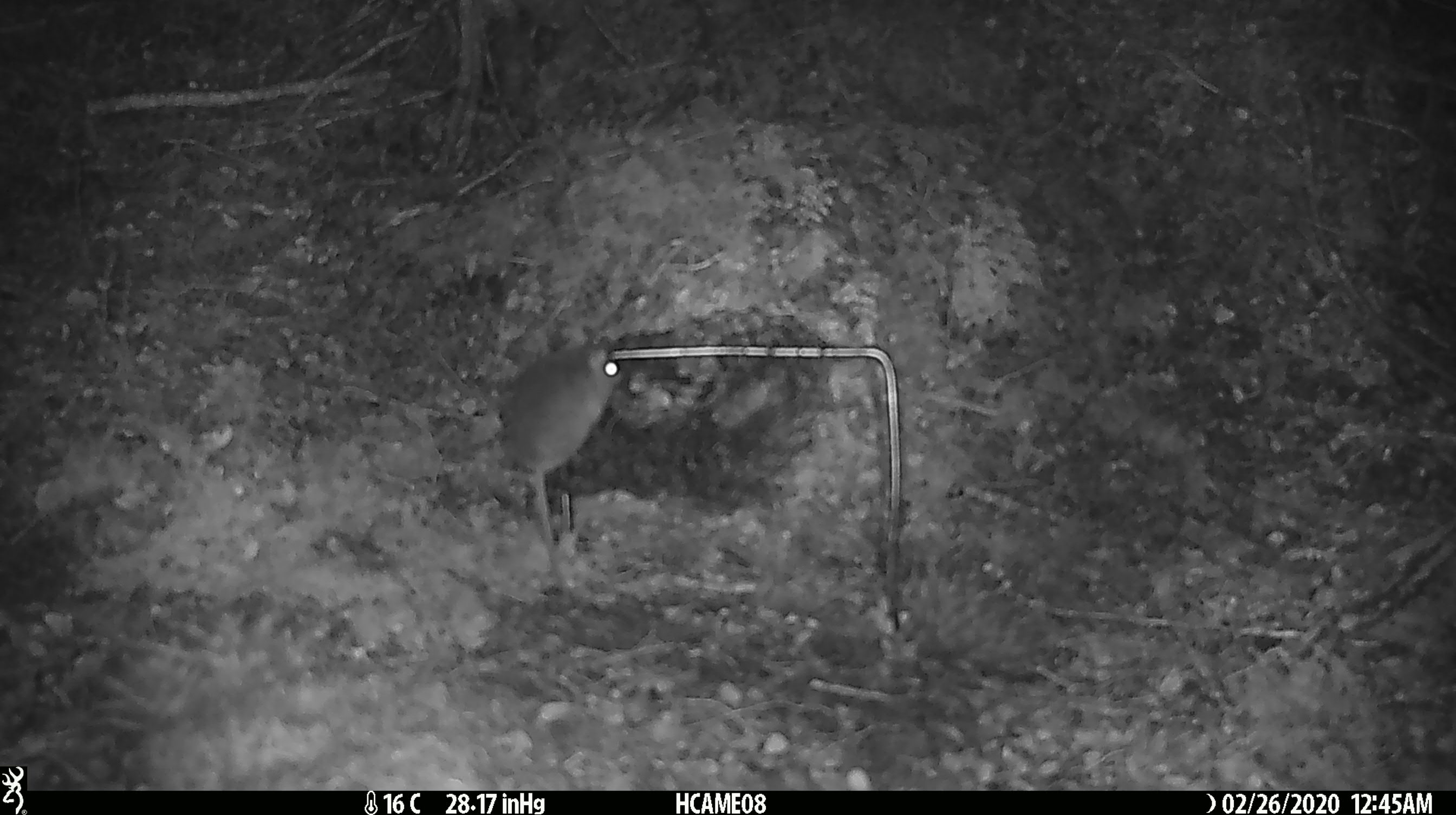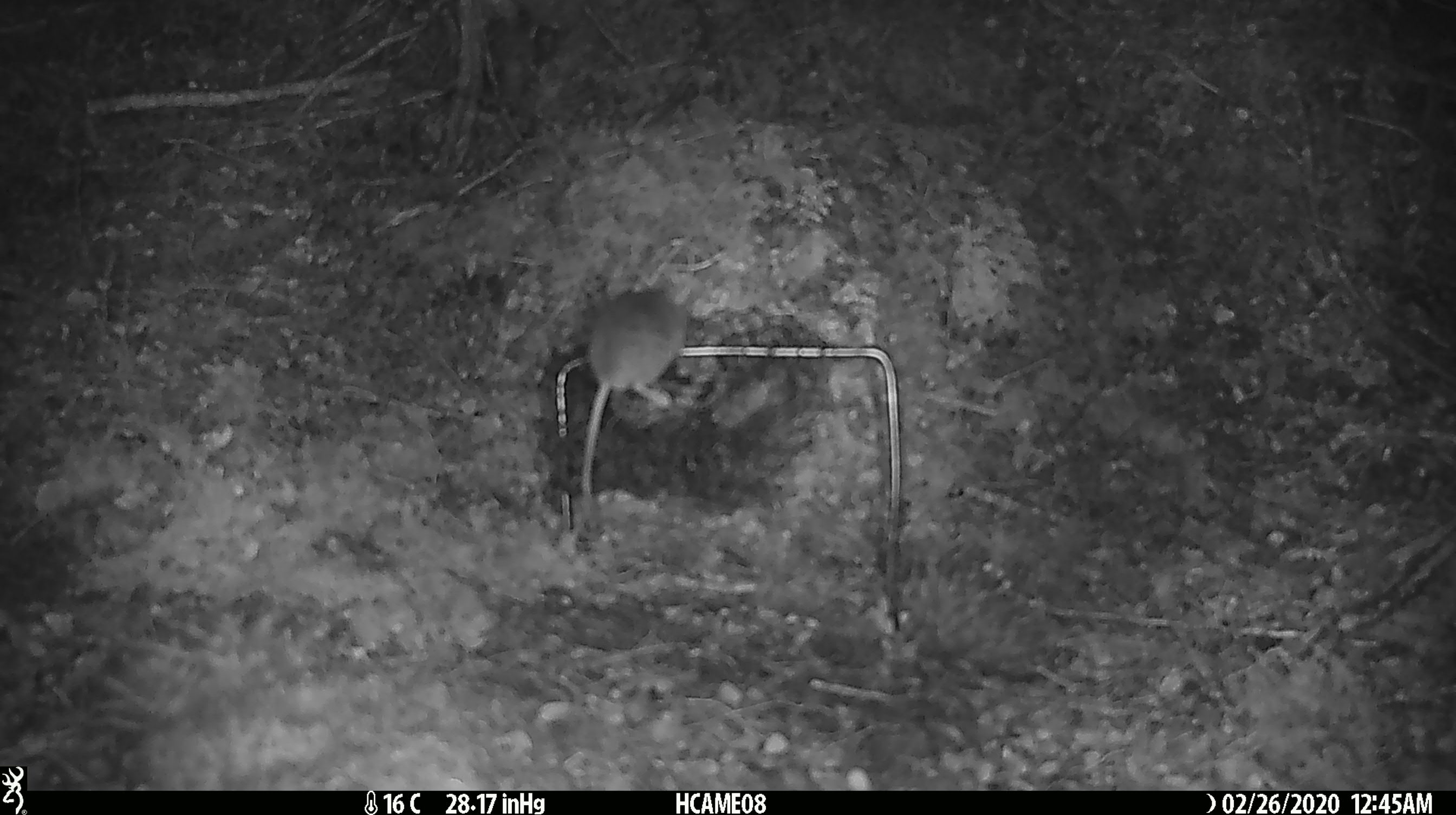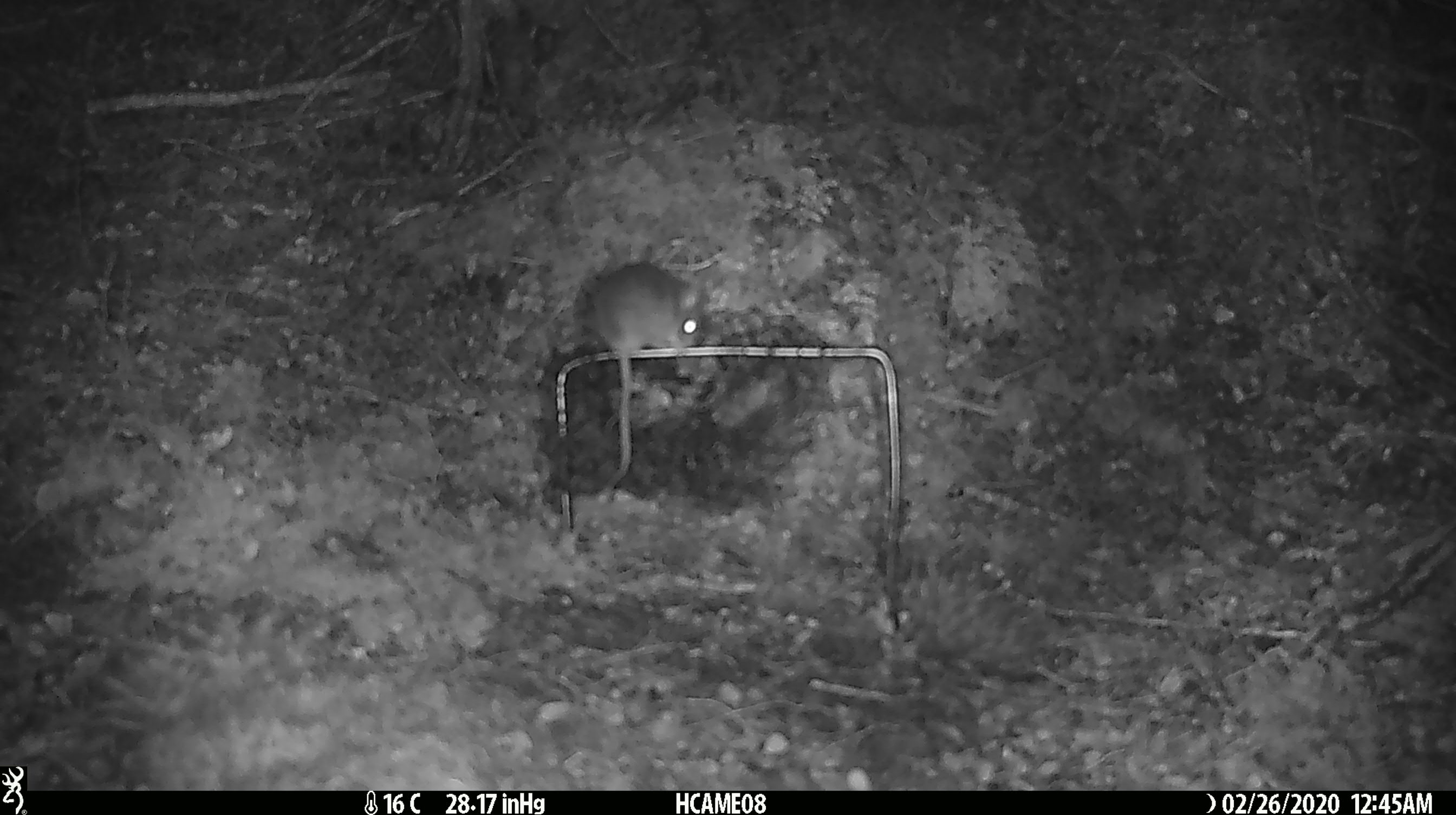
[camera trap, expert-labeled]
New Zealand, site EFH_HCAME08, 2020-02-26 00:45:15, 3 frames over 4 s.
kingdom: Animalia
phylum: Chordata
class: Mammalia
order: Rodentia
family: Muridae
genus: Mus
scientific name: Mus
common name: mouse